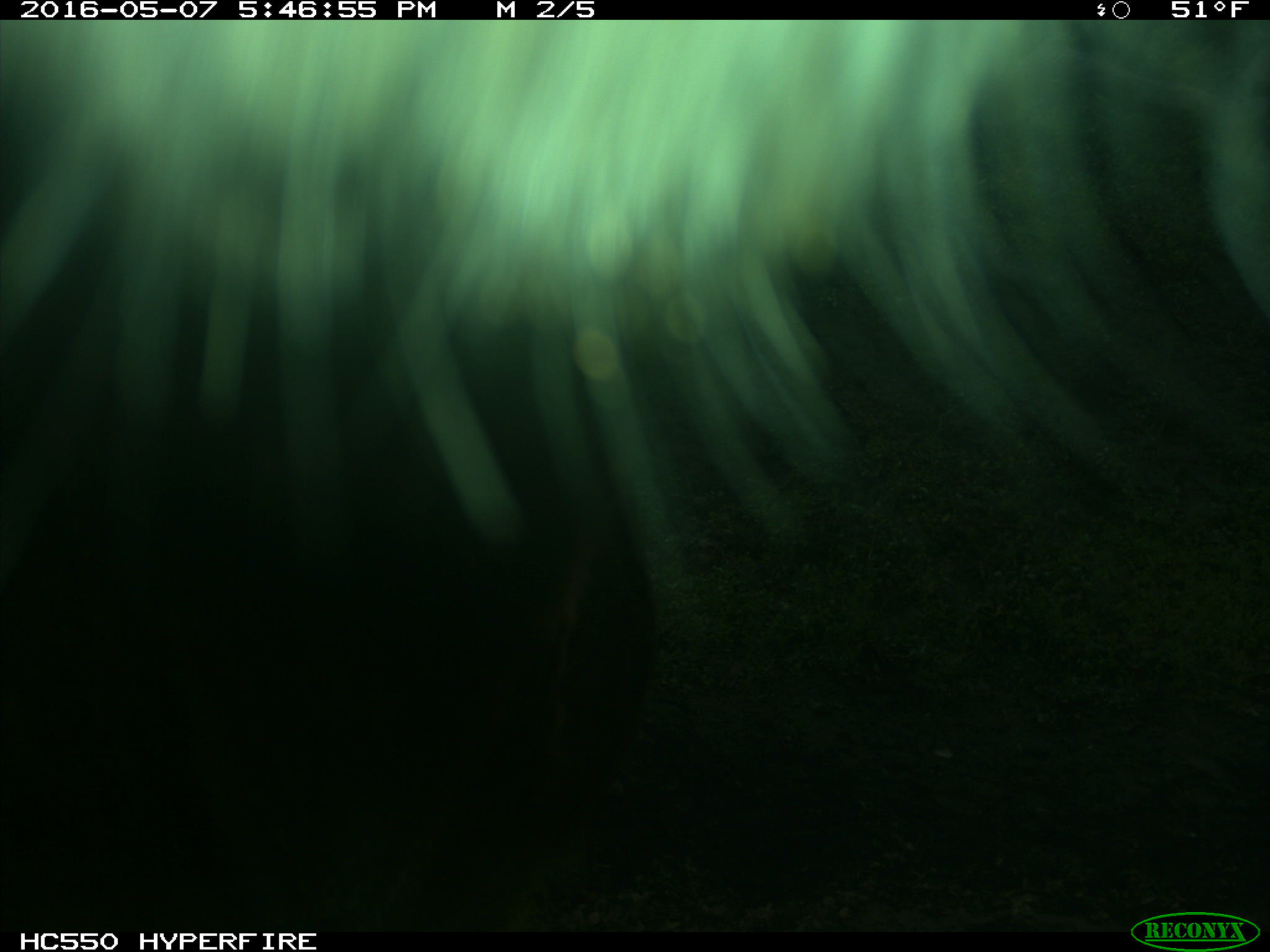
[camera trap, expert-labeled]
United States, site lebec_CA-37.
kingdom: Animalia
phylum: Chordata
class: Mammalia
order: Artiodactyla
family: Bovidae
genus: Bos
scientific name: Bos taurus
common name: domestic cow